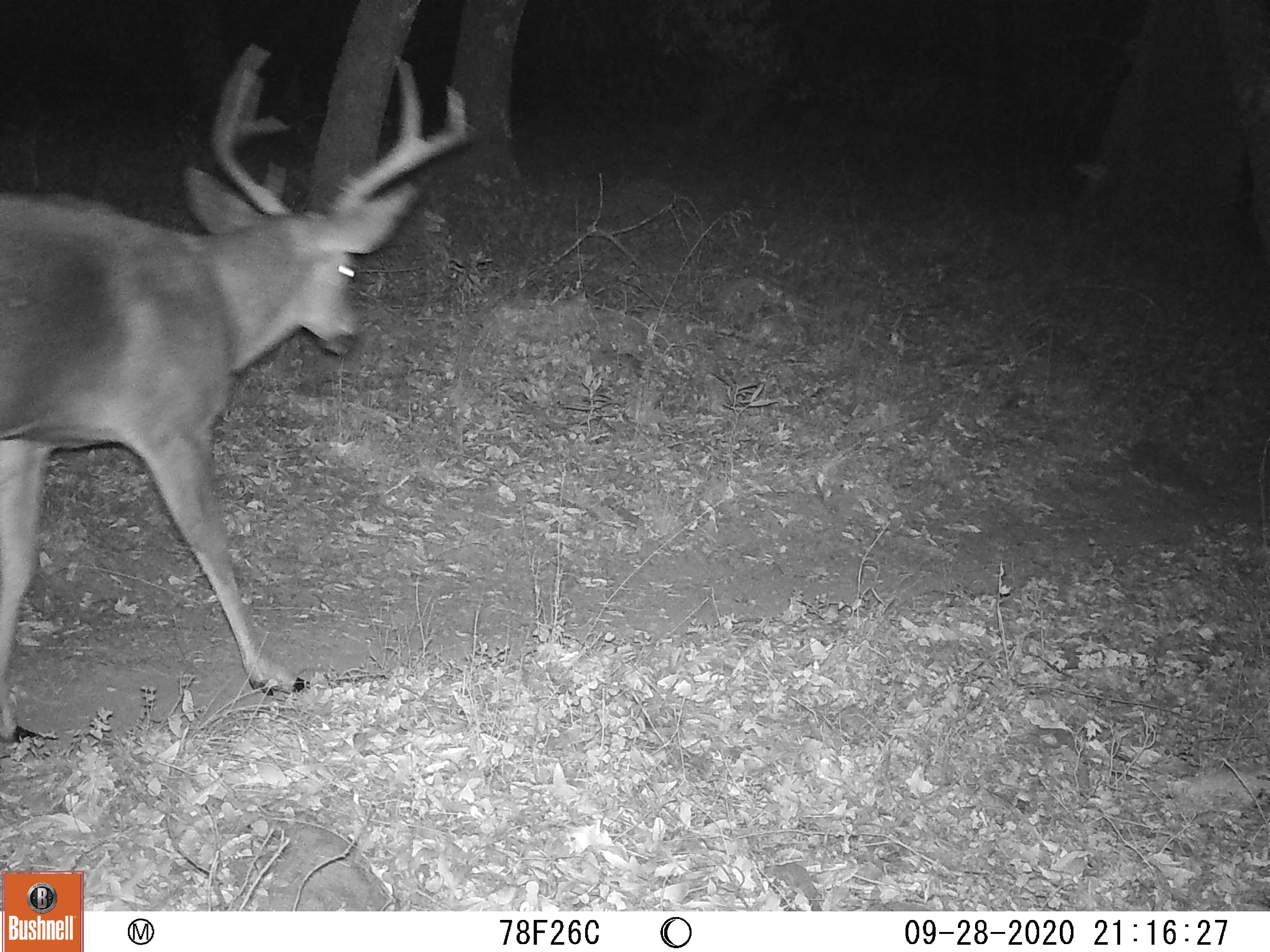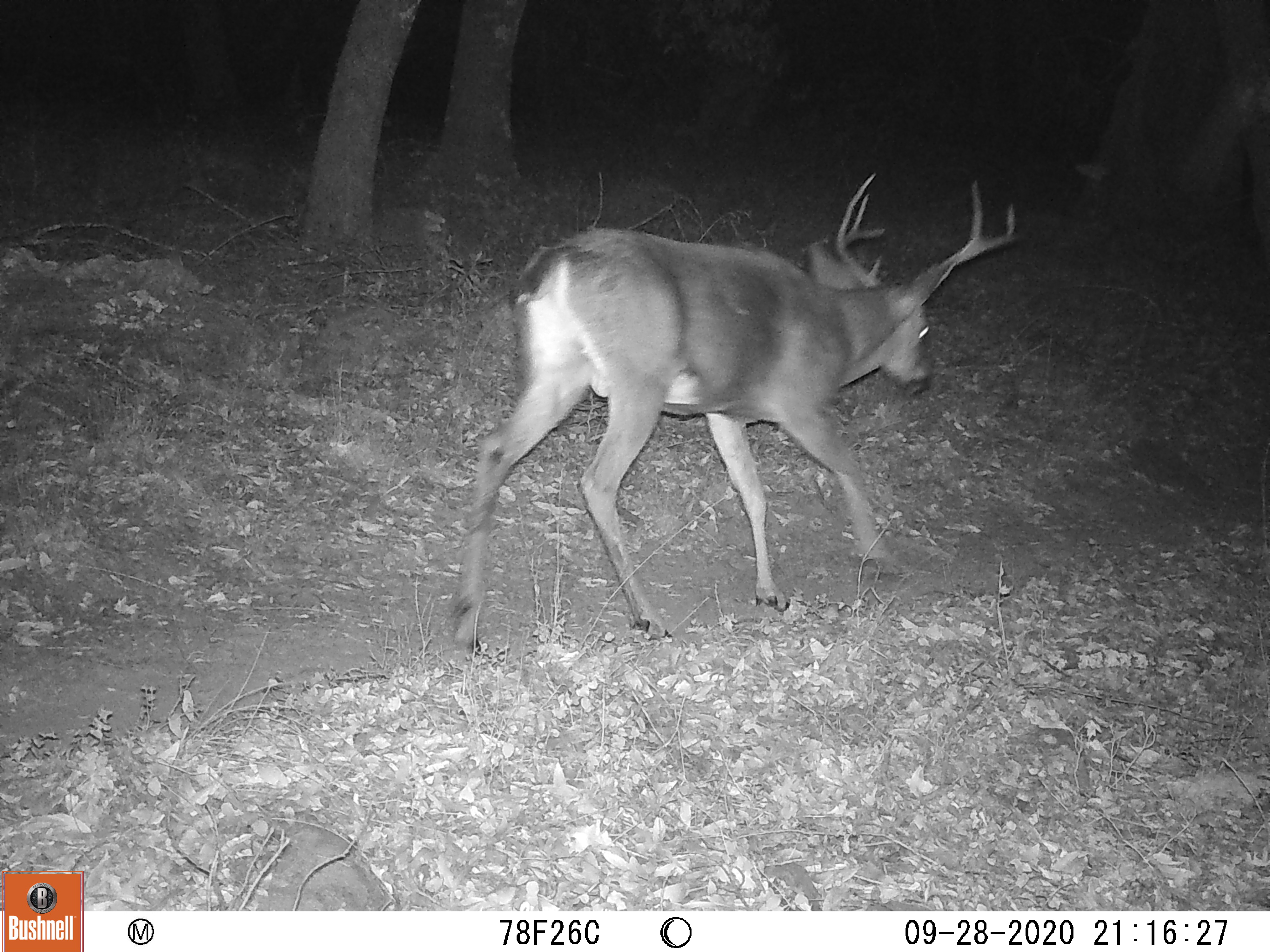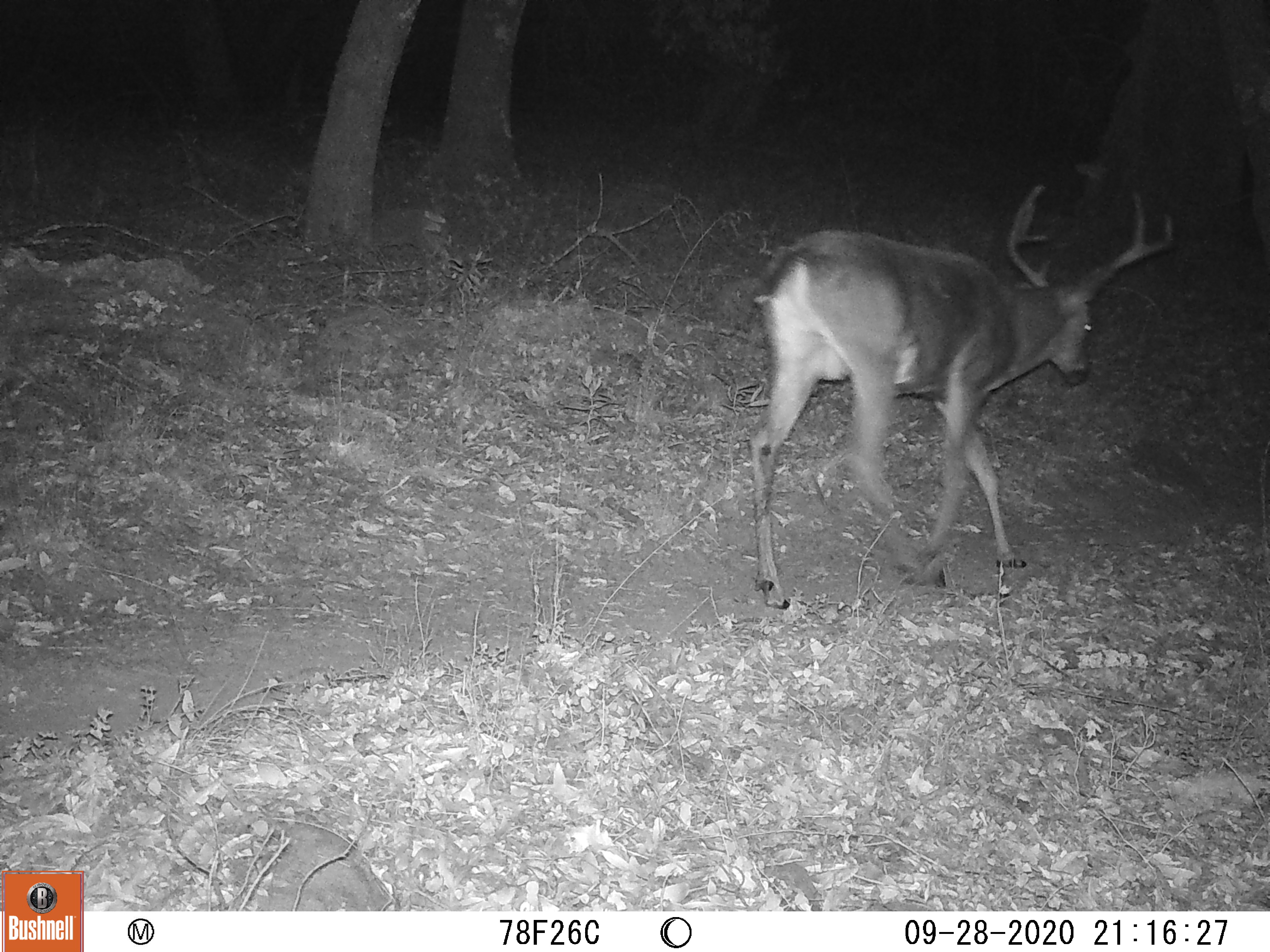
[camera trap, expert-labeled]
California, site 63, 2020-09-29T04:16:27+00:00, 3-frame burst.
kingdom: Animalia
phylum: Chordata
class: Mammalia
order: Artiodactyla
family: Cervidae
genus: Odocoileus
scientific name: Odocoileus hemionus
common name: mule deer